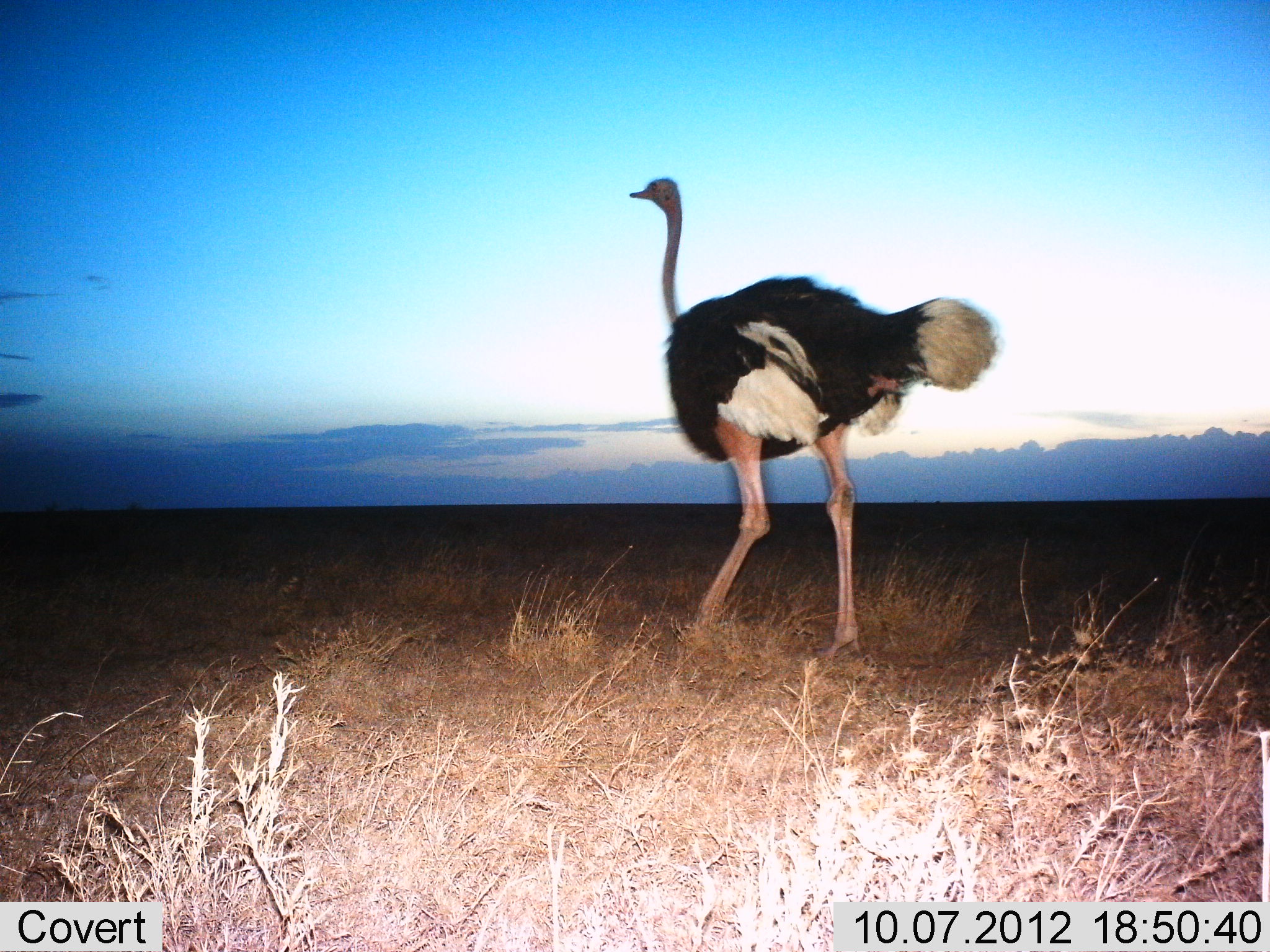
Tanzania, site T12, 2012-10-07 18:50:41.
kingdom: Animalia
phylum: Chordata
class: Aves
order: Struthioniformes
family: Struthionidae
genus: Struthio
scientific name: Struthio camelus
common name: ostrich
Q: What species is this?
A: Ostrich (Struthio camelus).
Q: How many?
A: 1.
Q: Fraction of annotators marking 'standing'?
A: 30%.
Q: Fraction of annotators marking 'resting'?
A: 0%.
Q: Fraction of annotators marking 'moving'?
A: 70%.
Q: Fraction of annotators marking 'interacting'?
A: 0%.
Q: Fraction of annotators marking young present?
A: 0%.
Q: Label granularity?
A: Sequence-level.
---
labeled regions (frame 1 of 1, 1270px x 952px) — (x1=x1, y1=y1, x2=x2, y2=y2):
animal: (x1=626, y1=174, x2=1003, y2=666)